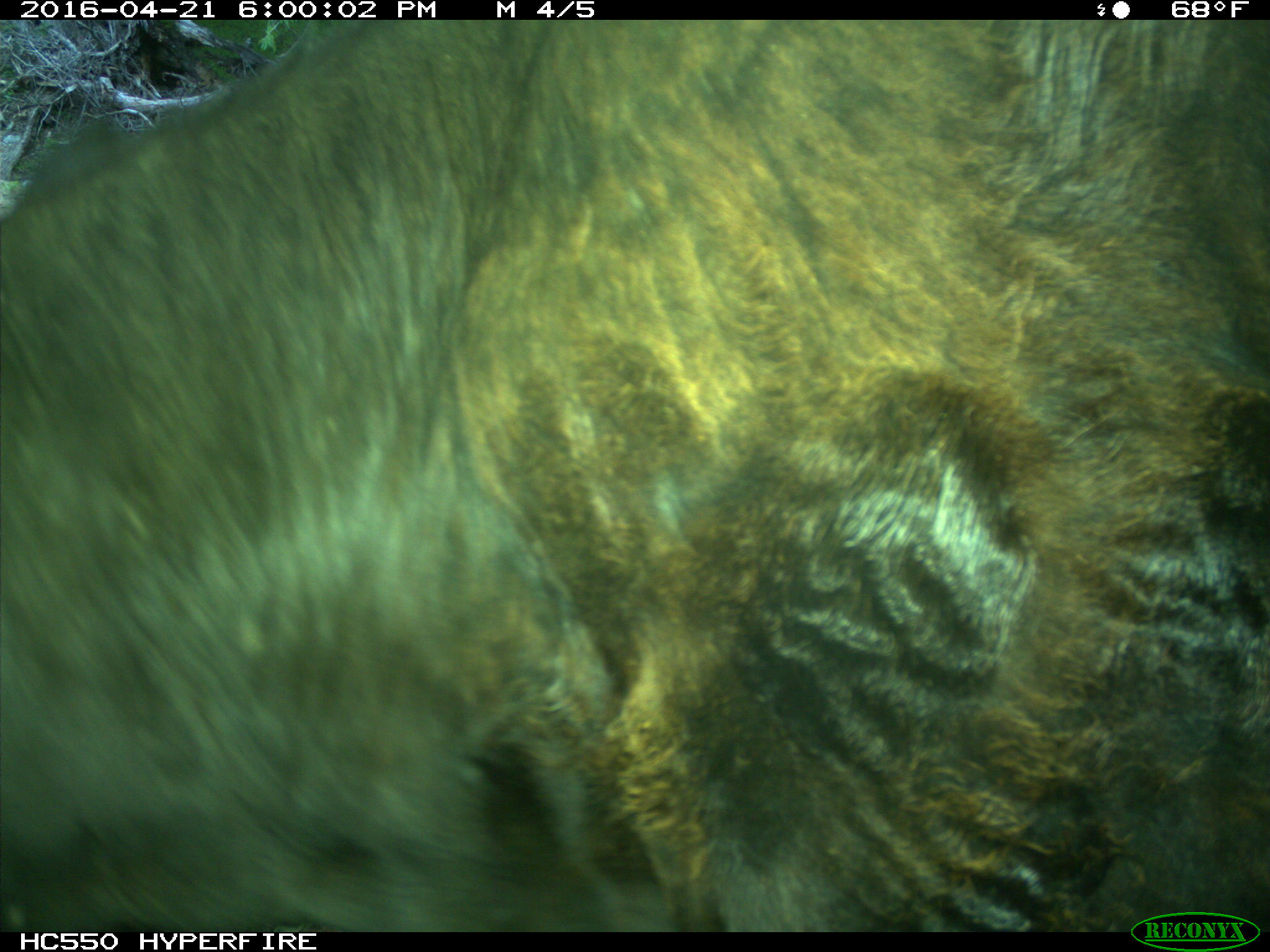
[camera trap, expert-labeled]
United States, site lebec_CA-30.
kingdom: Animalia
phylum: Chordata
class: Mammalia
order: Artiodactyla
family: Bovidae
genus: Bos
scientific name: Bos taurus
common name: domestic cow